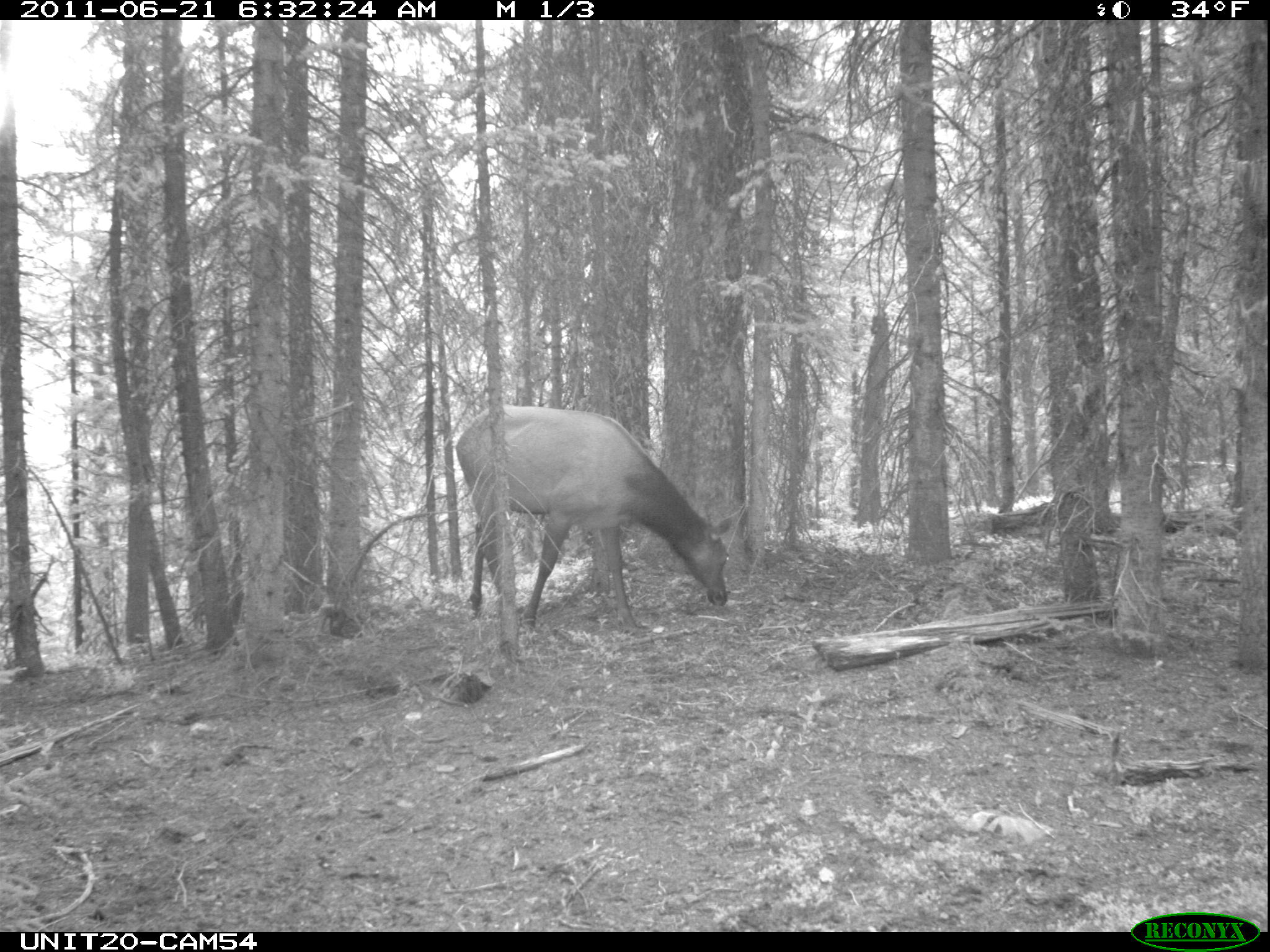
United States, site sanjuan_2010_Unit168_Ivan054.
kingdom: Animalia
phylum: Chordata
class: Mammalia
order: Artiodactyla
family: Cervidae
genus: Cervus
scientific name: Cervus elaphus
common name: red deer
Cervus elaphus (red deer).